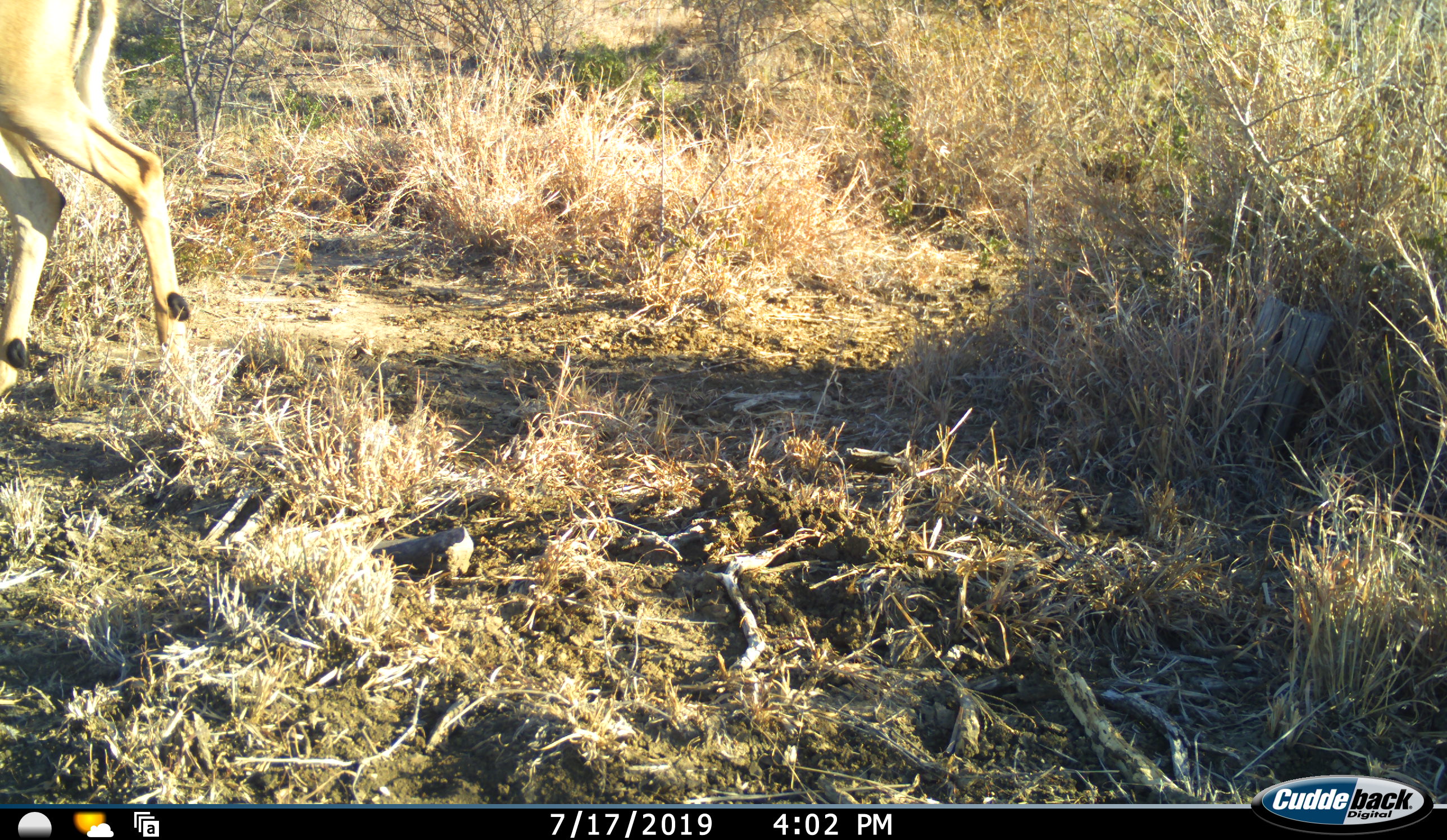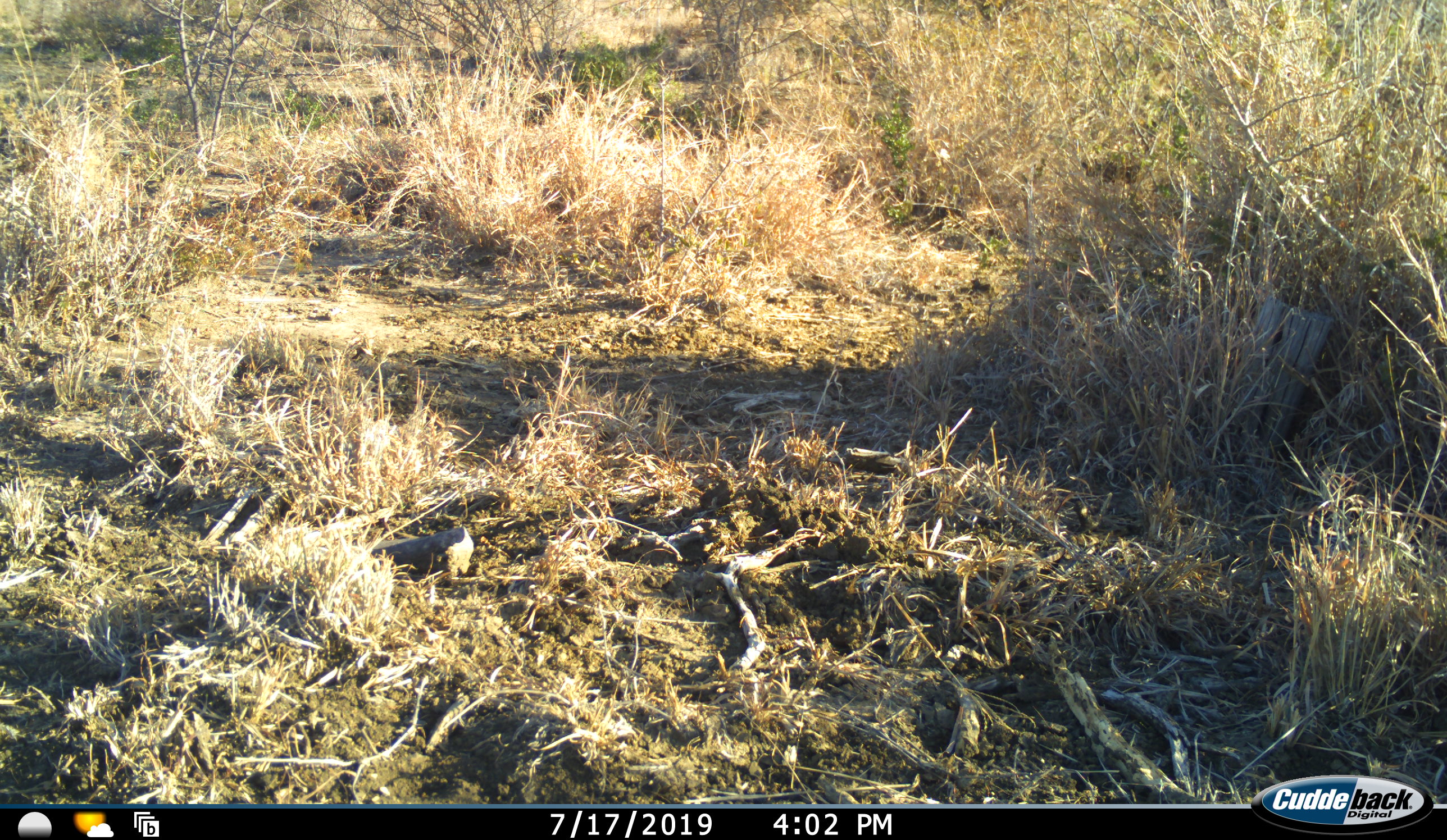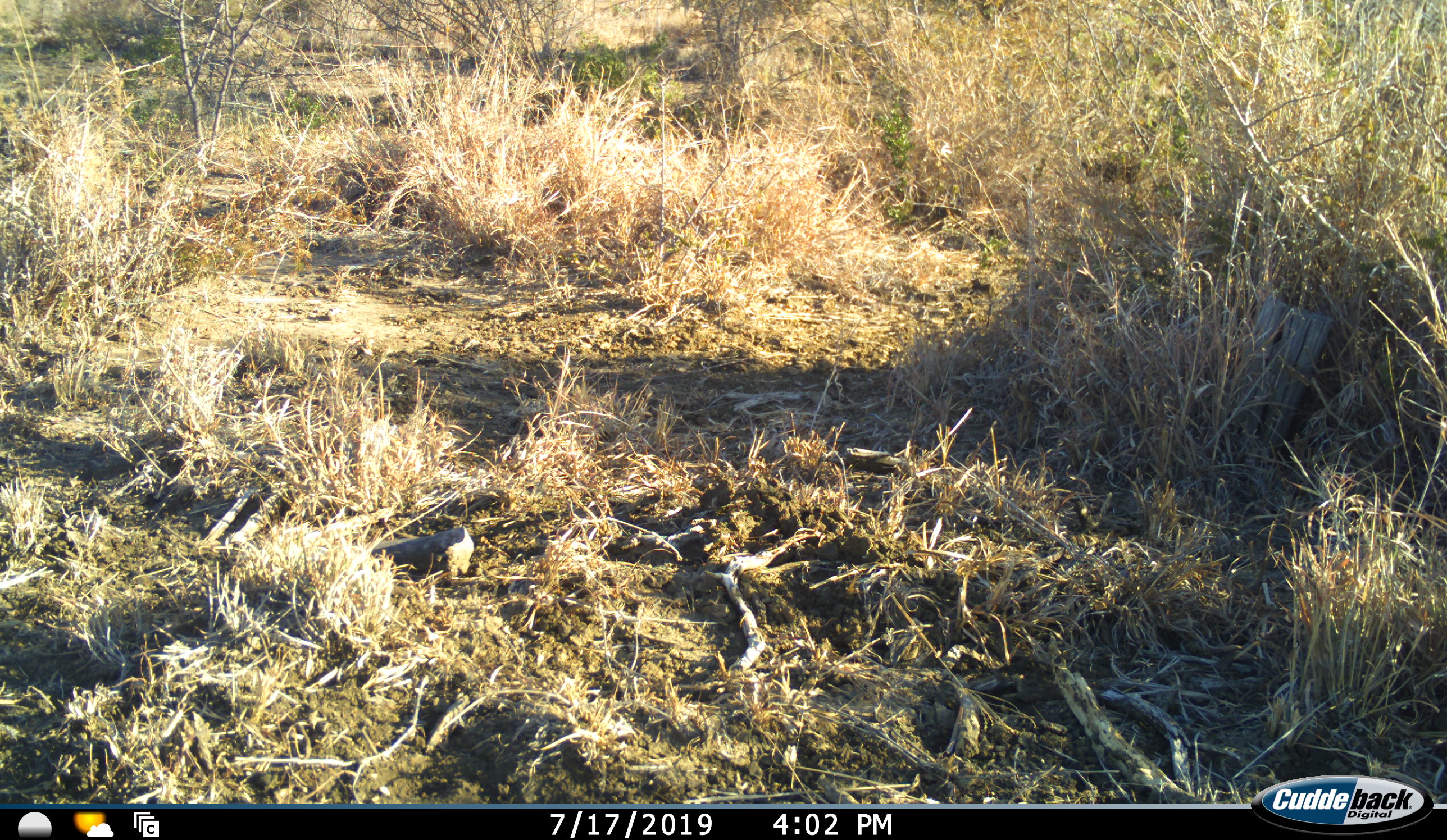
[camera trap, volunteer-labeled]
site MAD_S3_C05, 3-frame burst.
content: unidentified animal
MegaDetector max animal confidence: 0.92